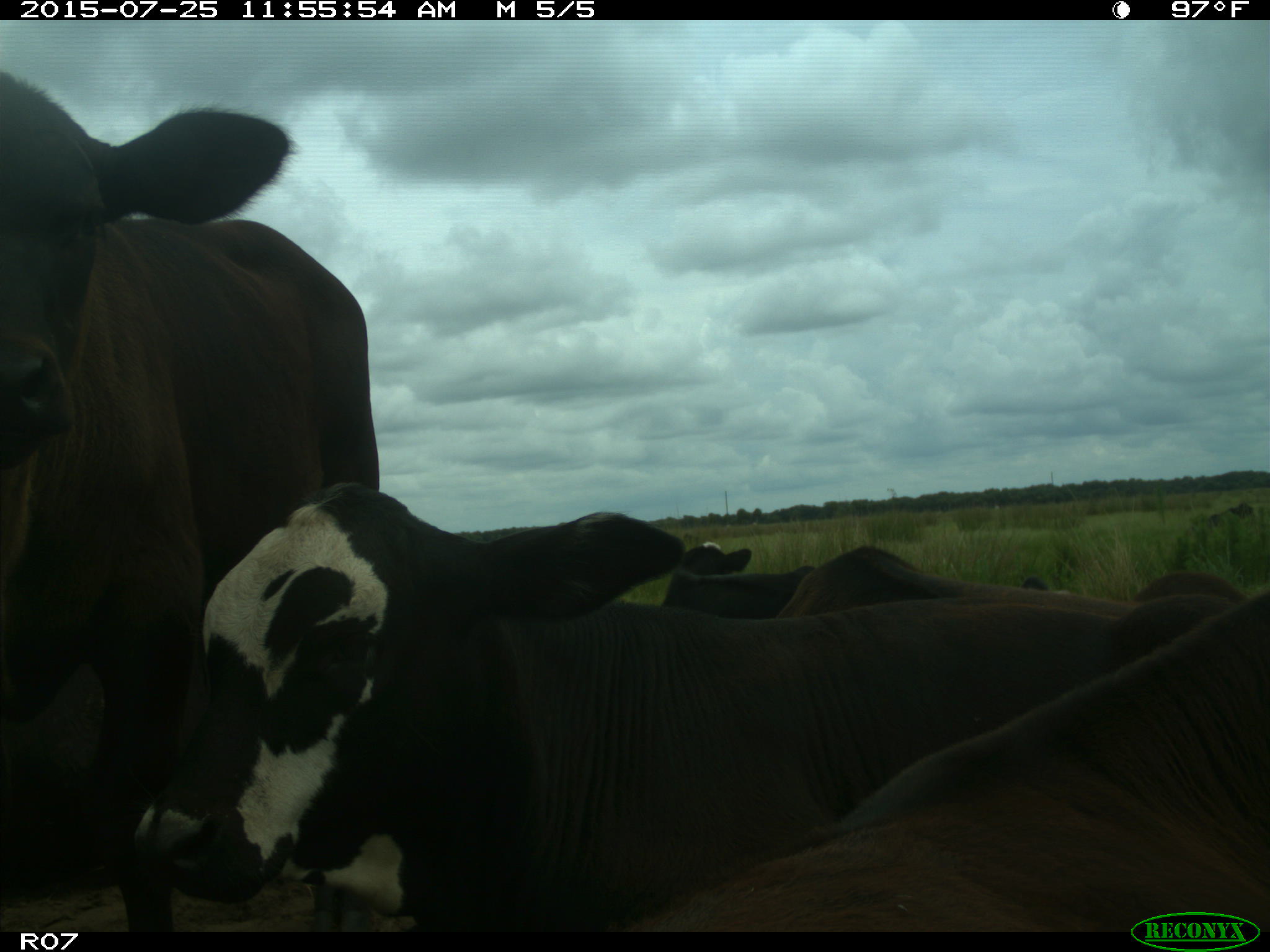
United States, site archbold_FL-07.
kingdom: Animalia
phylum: Chordata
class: Mammalia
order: Artiodactyla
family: Bovidae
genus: Bos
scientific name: Bos taurus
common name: domestic cow